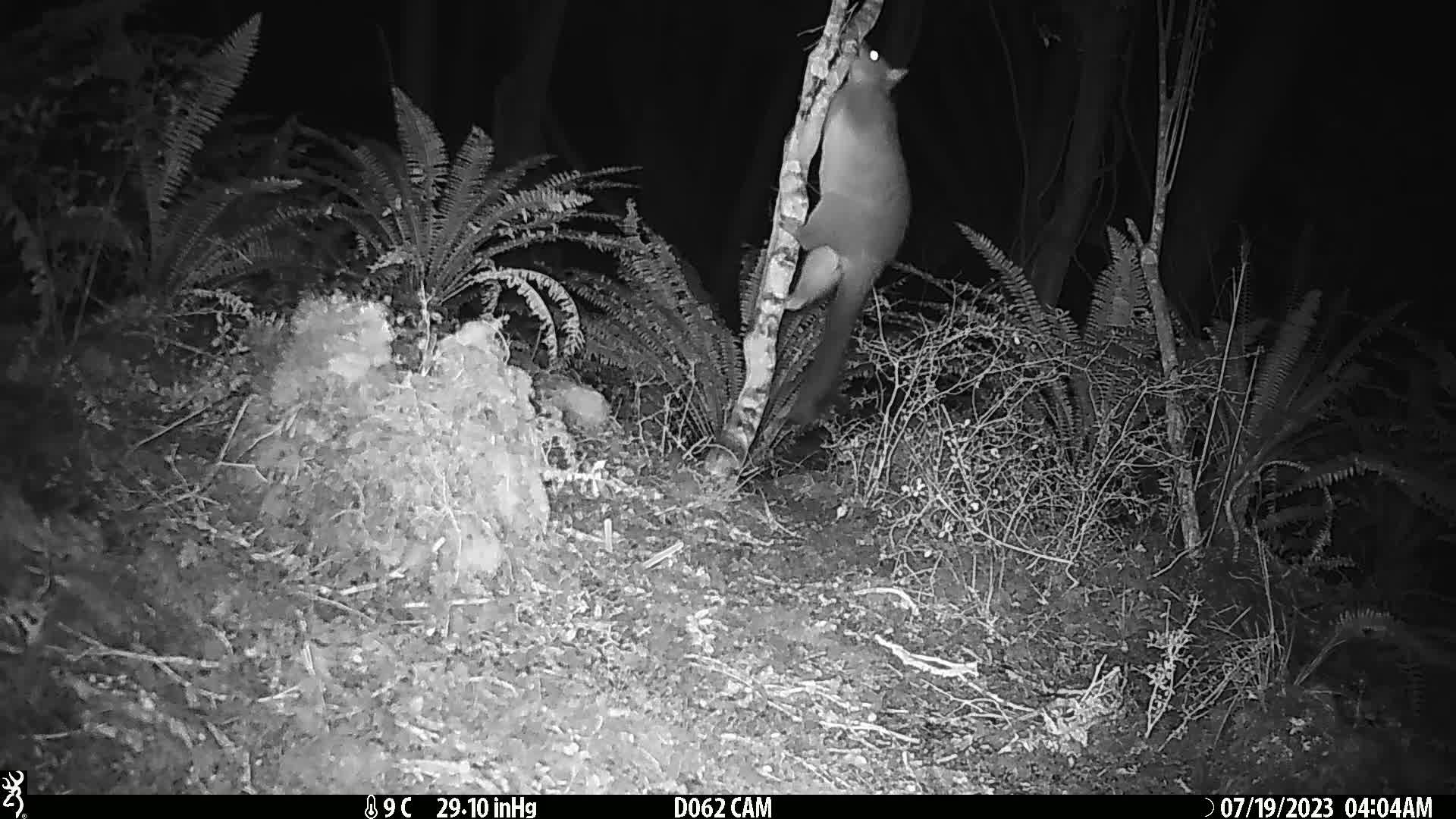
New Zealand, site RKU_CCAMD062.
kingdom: Animalia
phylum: Chordata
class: Mammalia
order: Diprotodontia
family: Phalangeridae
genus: Trichosurus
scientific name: Trichosurus vulpecula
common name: common brushtail possum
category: possum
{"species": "possum (common brushtail possum) (Trichosurus vulpecula)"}